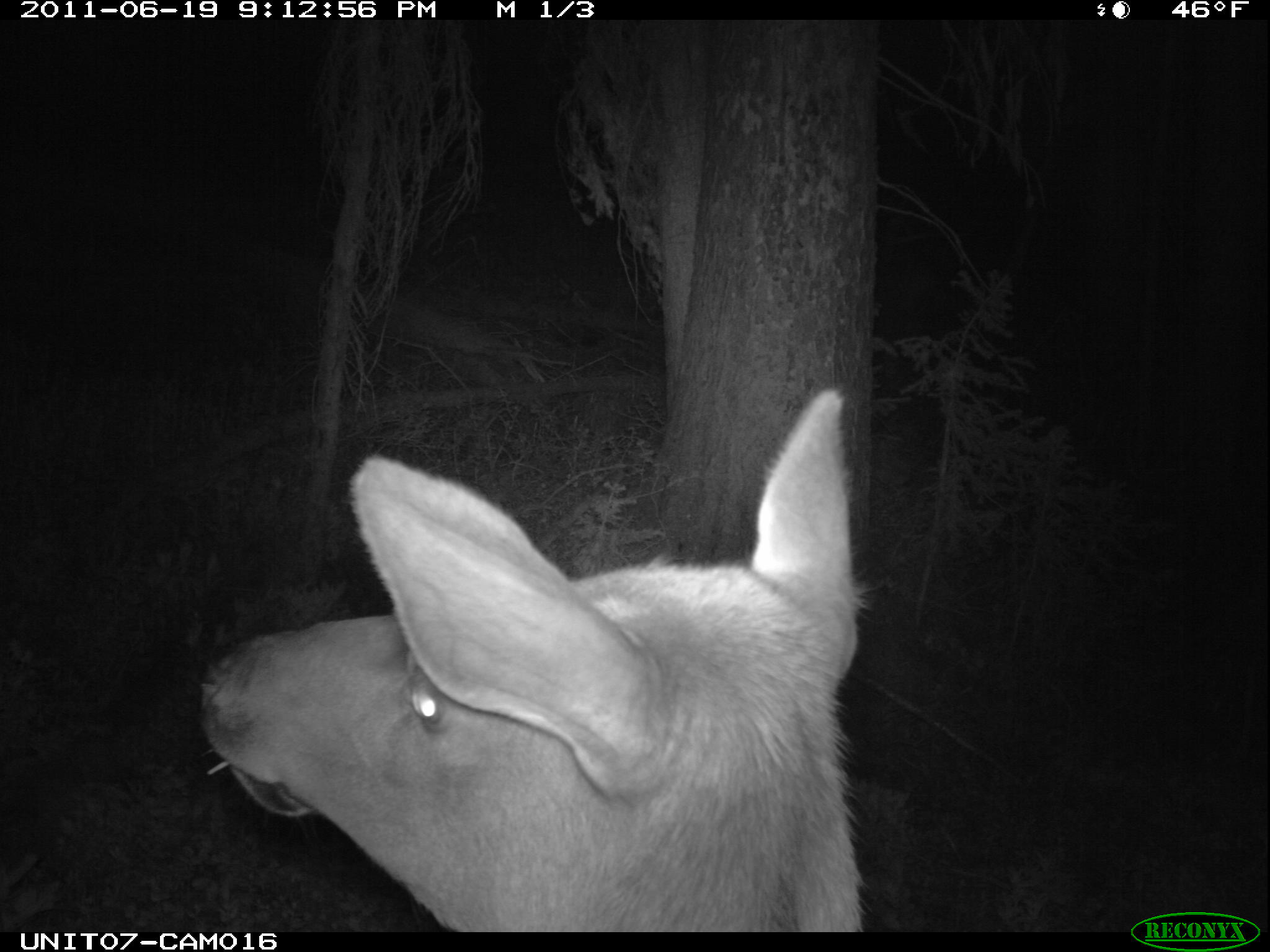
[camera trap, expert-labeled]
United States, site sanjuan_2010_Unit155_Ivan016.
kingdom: Animalia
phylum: Chordata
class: Mammalia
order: Artiodactyla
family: Cervidae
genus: Cervus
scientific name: Cervus elaphus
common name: red deer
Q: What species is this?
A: Cervus elaphus (red deer).